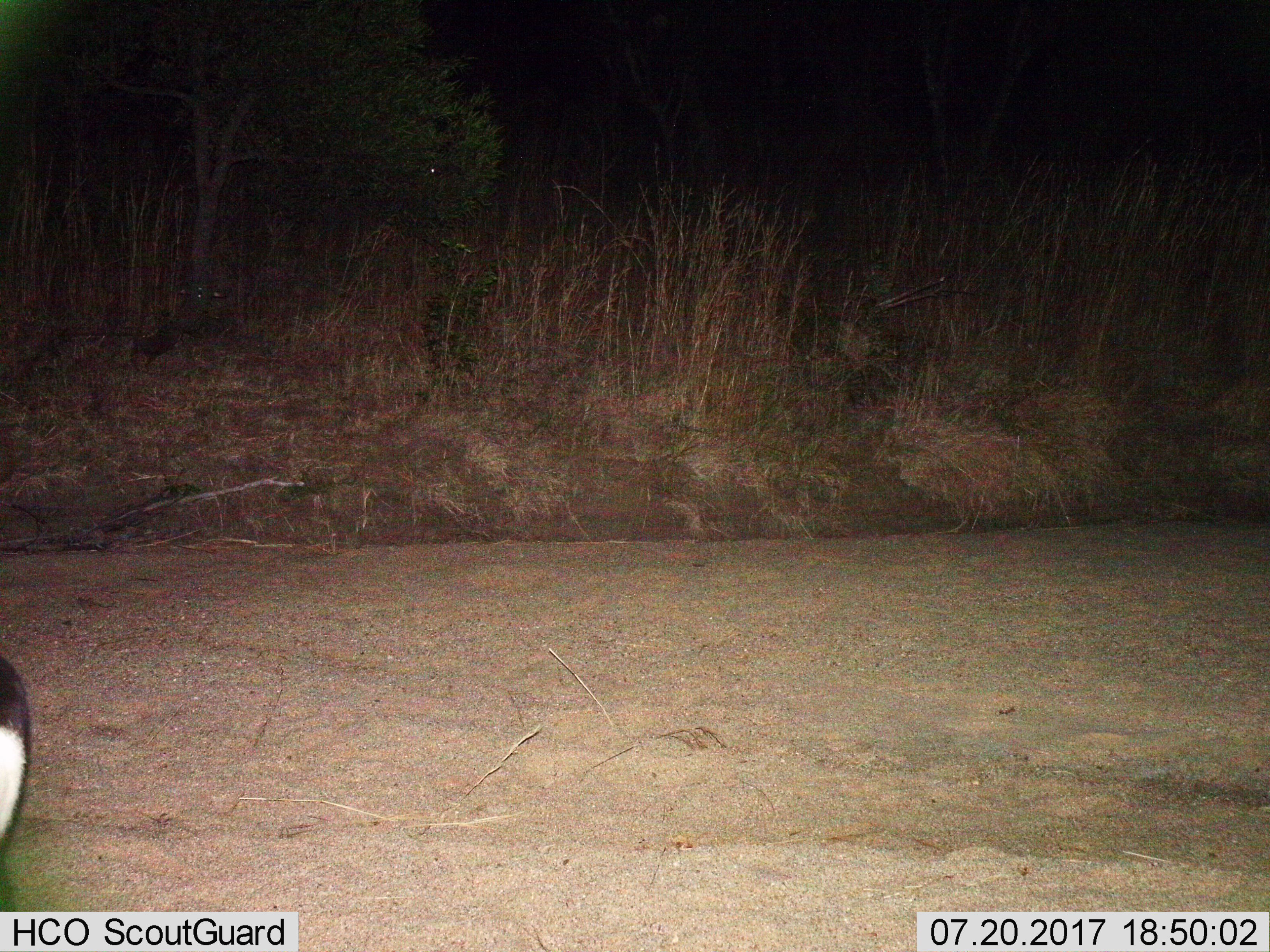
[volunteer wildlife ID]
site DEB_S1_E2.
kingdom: Animalia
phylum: Chordata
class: Mammalia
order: Artiodactyla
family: Bovidae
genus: Hippotragus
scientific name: Hippotragus niger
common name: sable antelope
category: sable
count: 1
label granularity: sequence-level